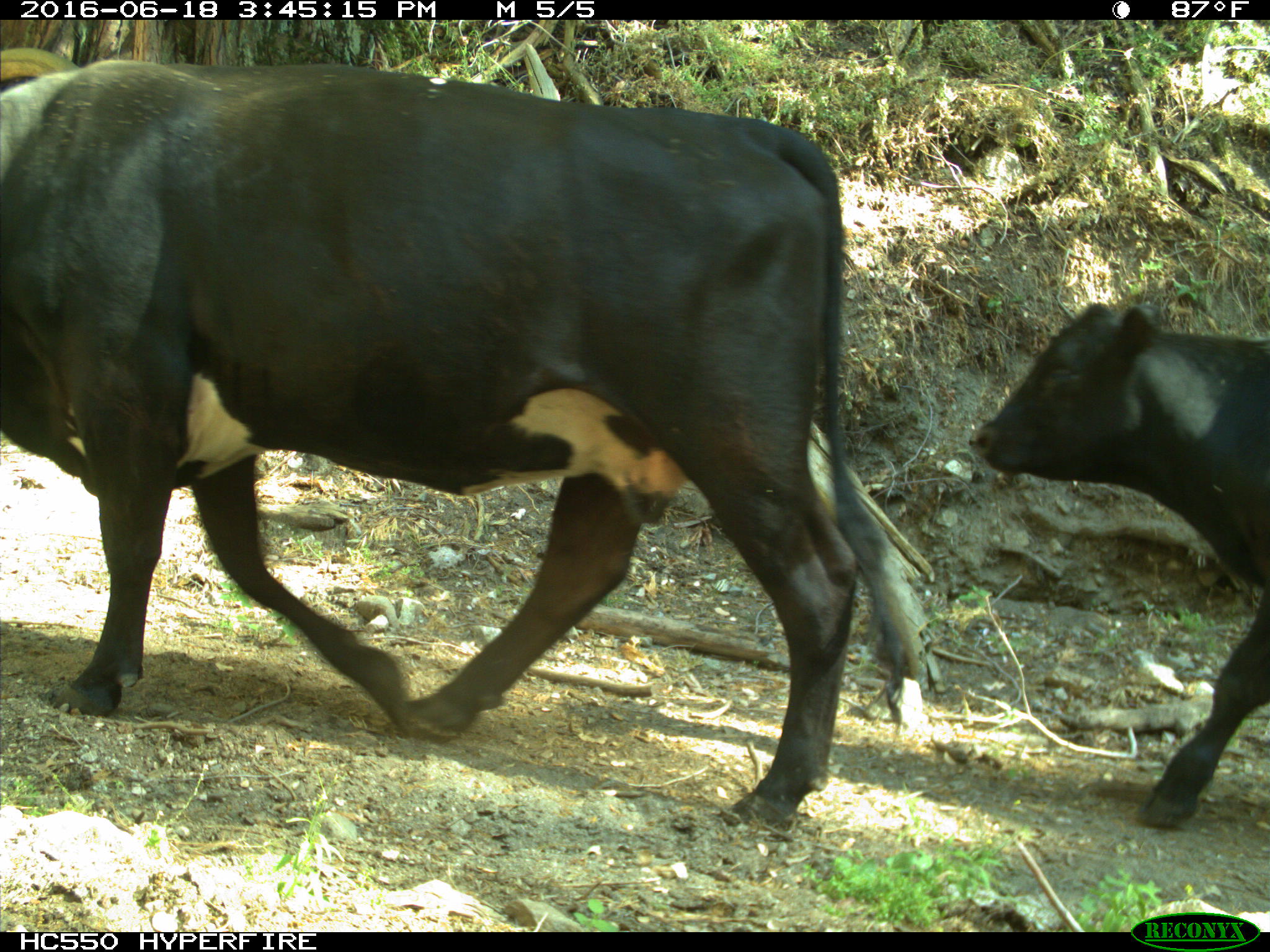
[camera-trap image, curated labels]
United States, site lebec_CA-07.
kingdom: Animalia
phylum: Chordata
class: Mammalia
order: Artiodactyla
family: Bovidae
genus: Bos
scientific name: Bos taurus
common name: domestic cow